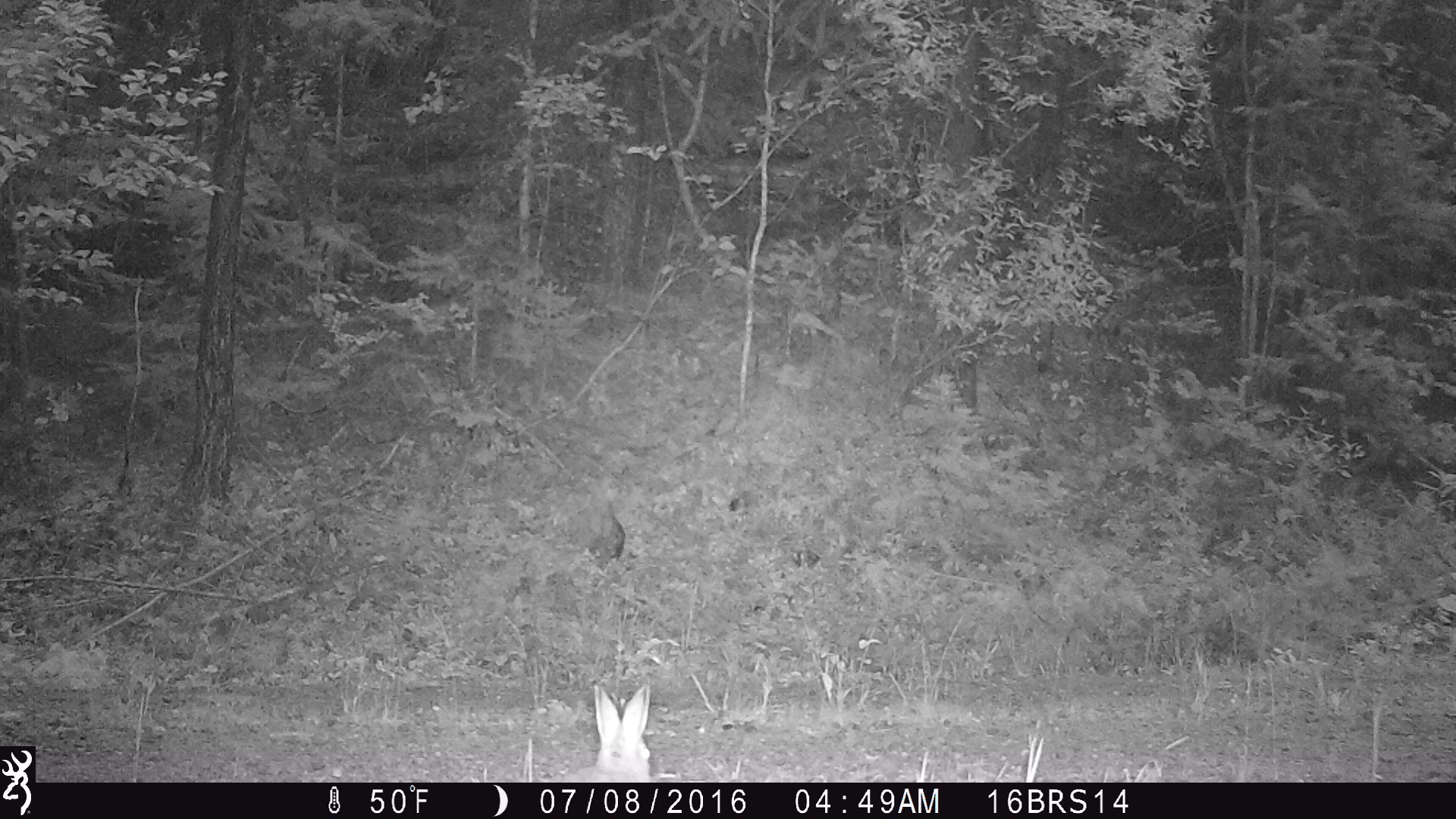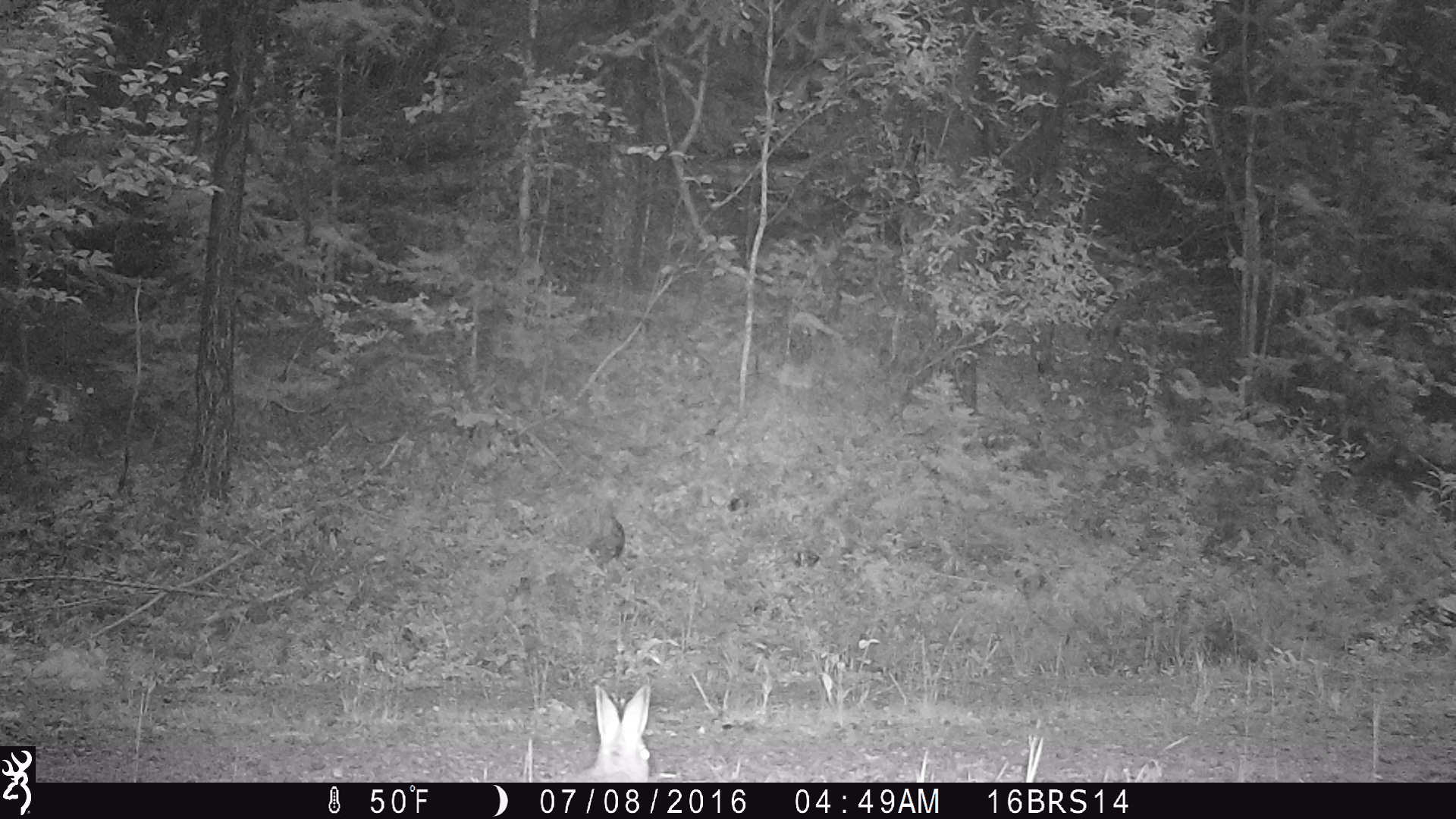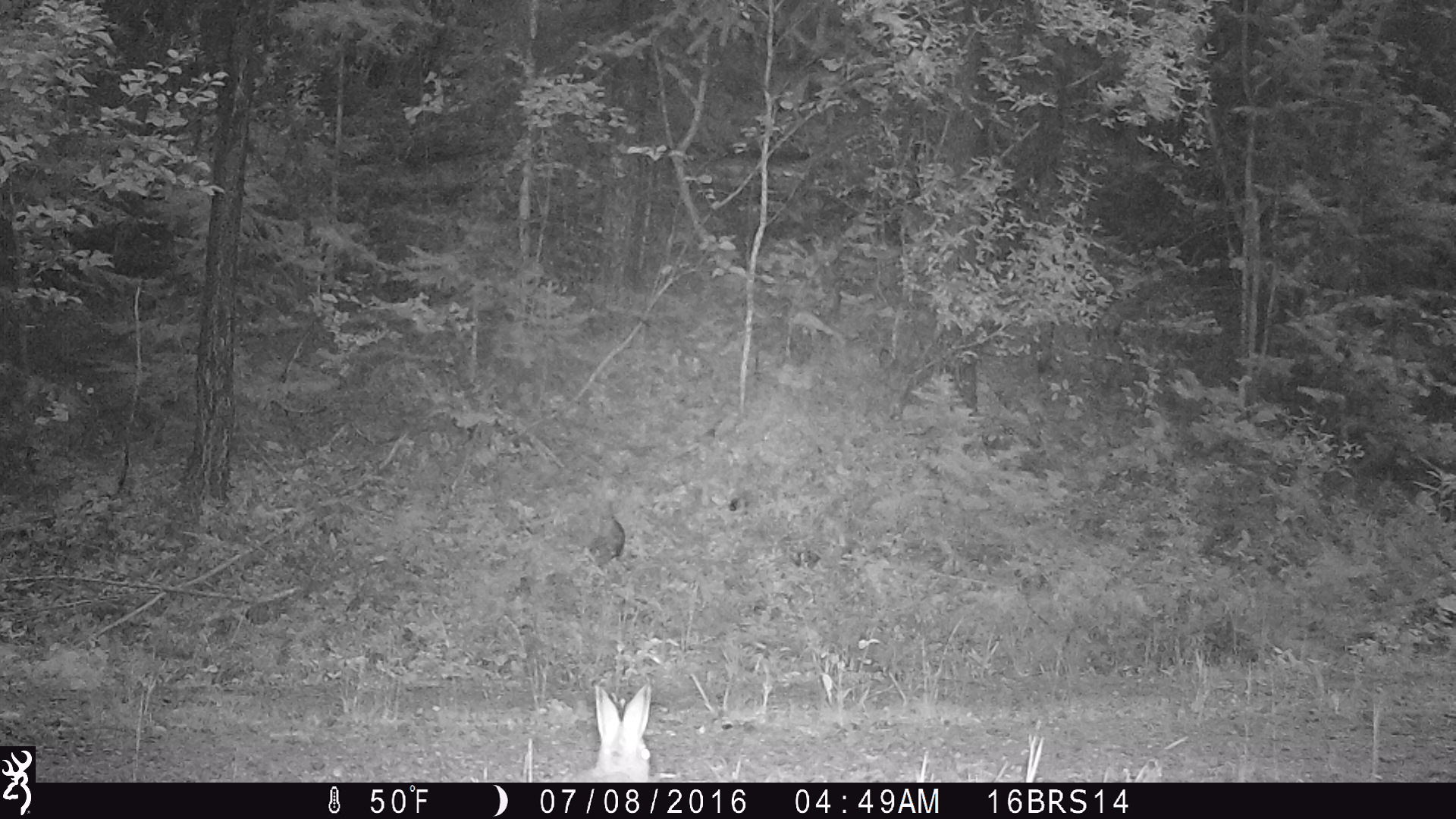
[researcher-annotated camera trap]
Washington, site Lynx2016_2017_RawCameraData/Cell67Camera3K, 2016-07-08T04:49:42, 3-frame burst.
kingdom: Animalia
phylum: Chordata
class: Mammalia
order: Lagomorpha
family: Leporidae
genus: Lepus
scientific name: Lepus americanus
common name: snowshoe hare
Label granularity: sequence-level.